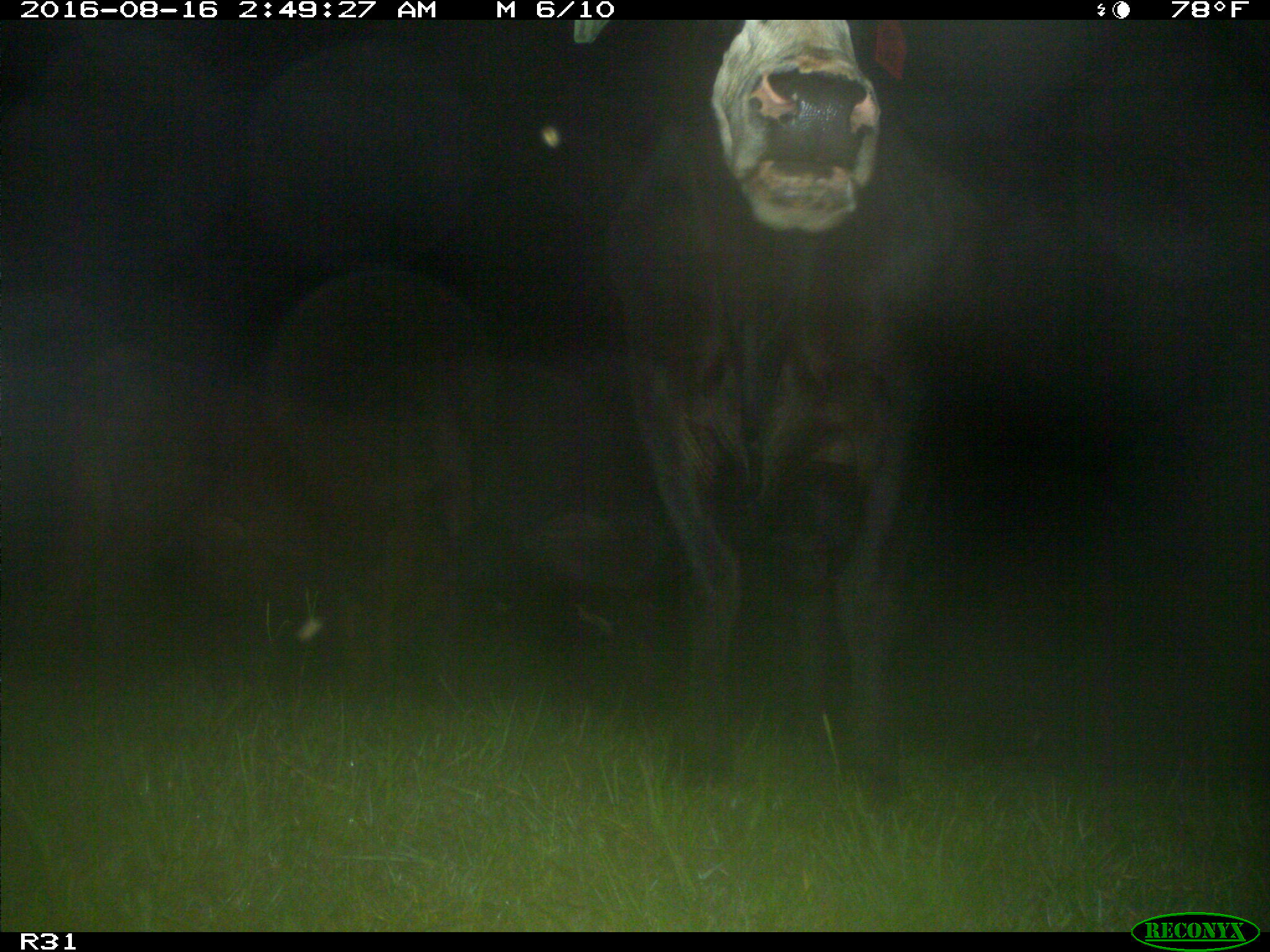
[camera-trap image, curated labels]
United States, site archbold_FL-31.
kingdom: Animalia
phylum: Chordata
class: Mammalia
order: Artiodactyla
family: Bovidae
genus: Bos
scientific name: Bos taurus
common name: domestic cow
Bos taurus (domestic cow).